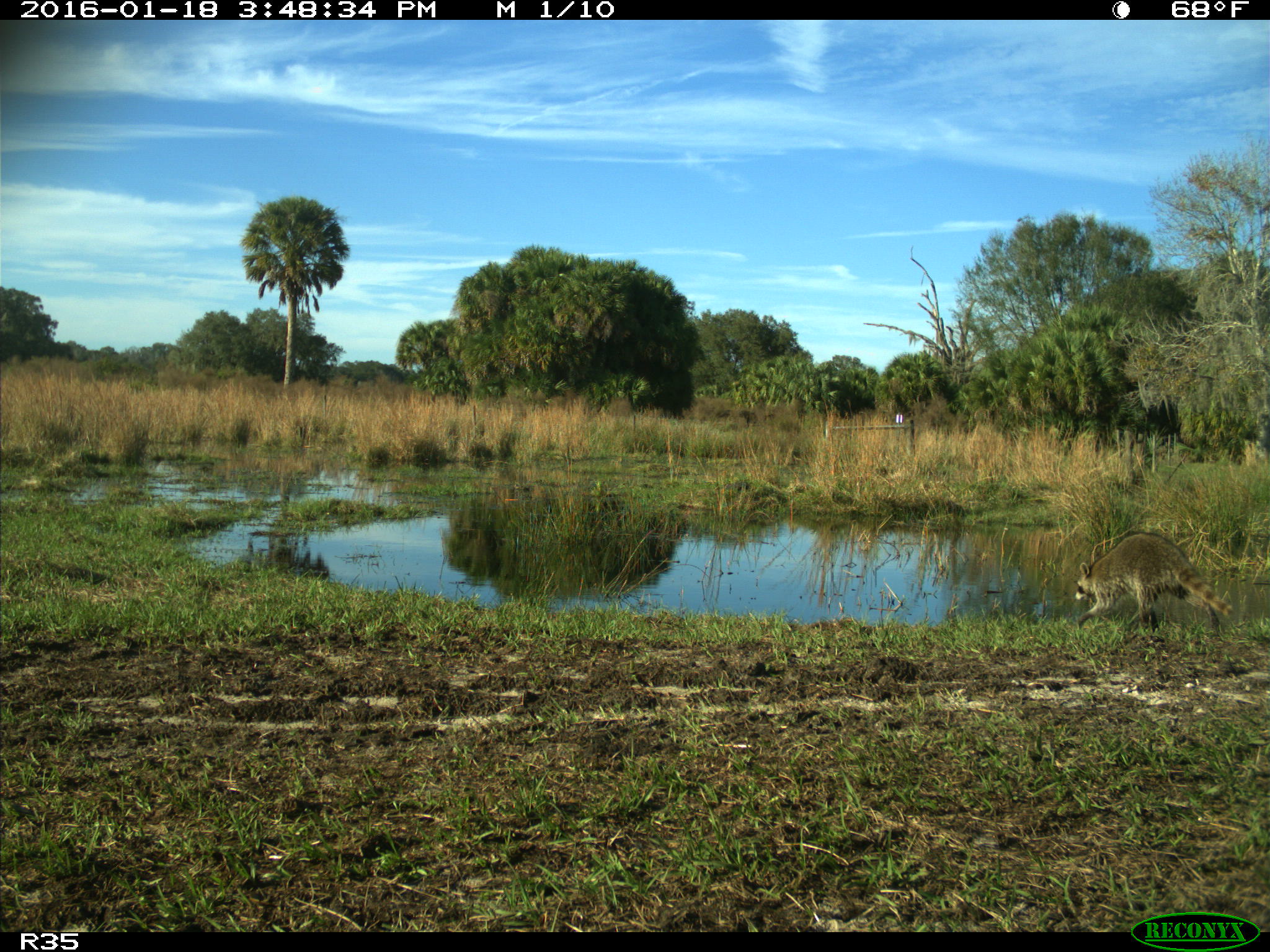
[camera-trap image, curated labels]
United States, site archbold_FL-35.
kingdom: Animalia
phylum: Chordata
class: Mammalia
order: Carnivora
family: Procyonidae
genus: Procyon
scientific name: Procyon lotor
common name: common raccoon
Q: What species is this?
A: Procyon lotor (common raccoon).